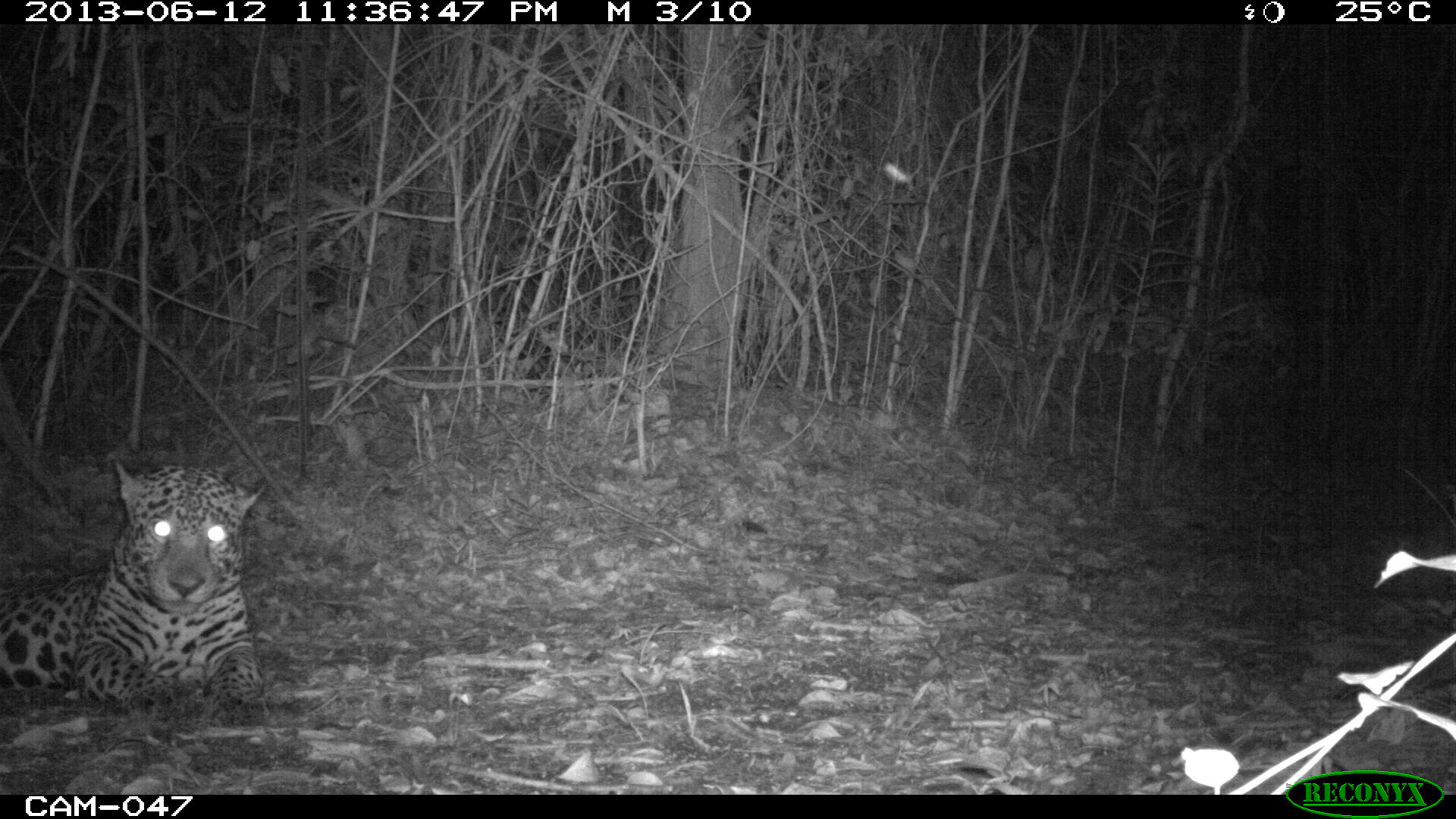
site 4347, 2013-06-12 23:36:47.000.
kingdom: Animalia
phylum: Chordata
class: Mammalia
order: Carnivora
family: Felidae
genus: Panthera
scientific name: Panthera onca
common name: jaguar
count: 1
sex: male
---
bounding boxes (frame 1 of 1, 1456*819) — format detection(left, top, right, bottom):
panthera onca: detection(0, 460, 267, 708)